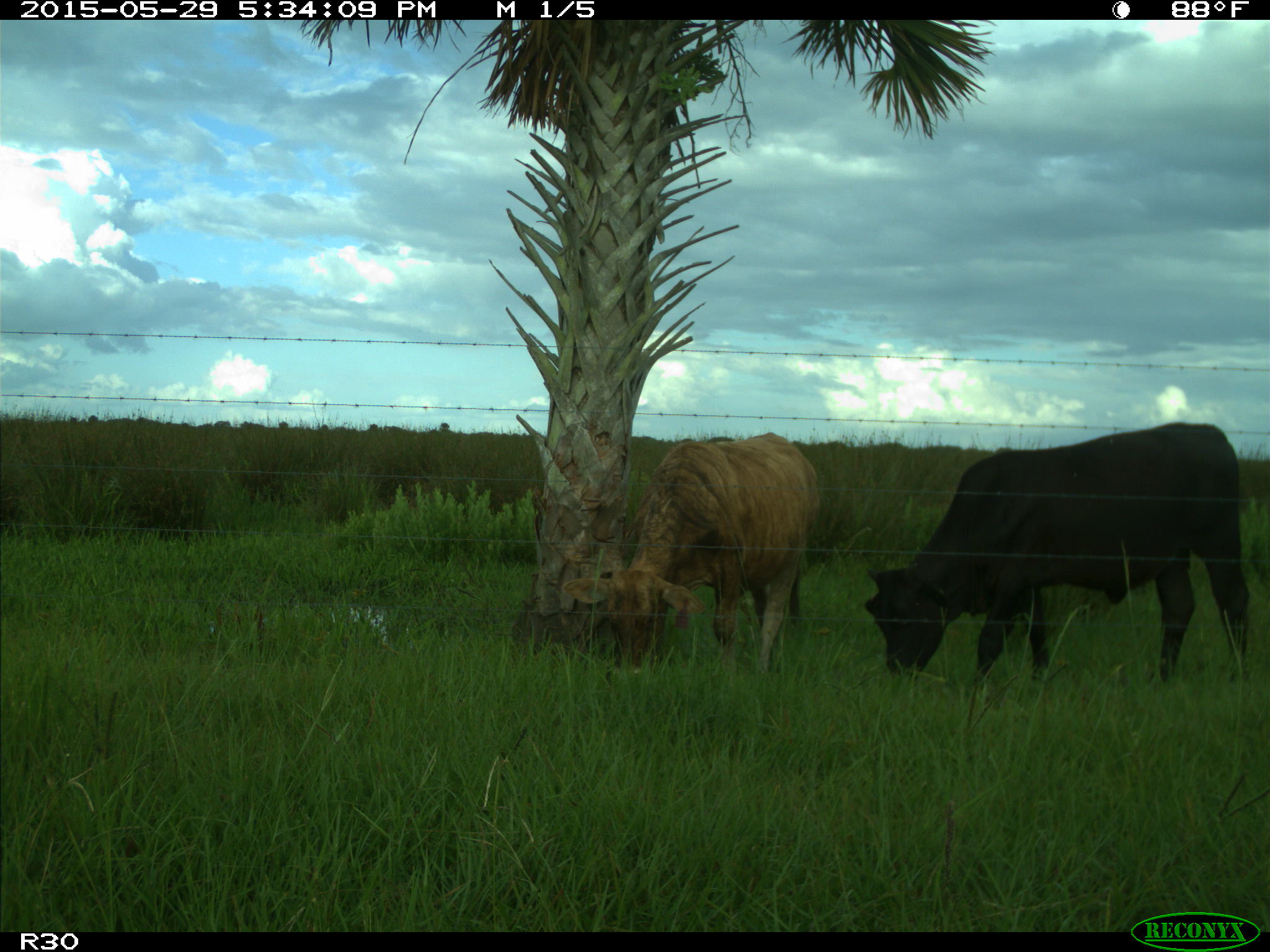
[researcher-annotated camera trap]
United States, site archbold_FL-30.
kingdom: Animalia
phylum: Chordata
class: Mammalia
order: Artiodactyla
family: Bovidae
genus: Bos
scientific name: Bos taurus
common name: domestic cow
Bos taurus (domestic cow).